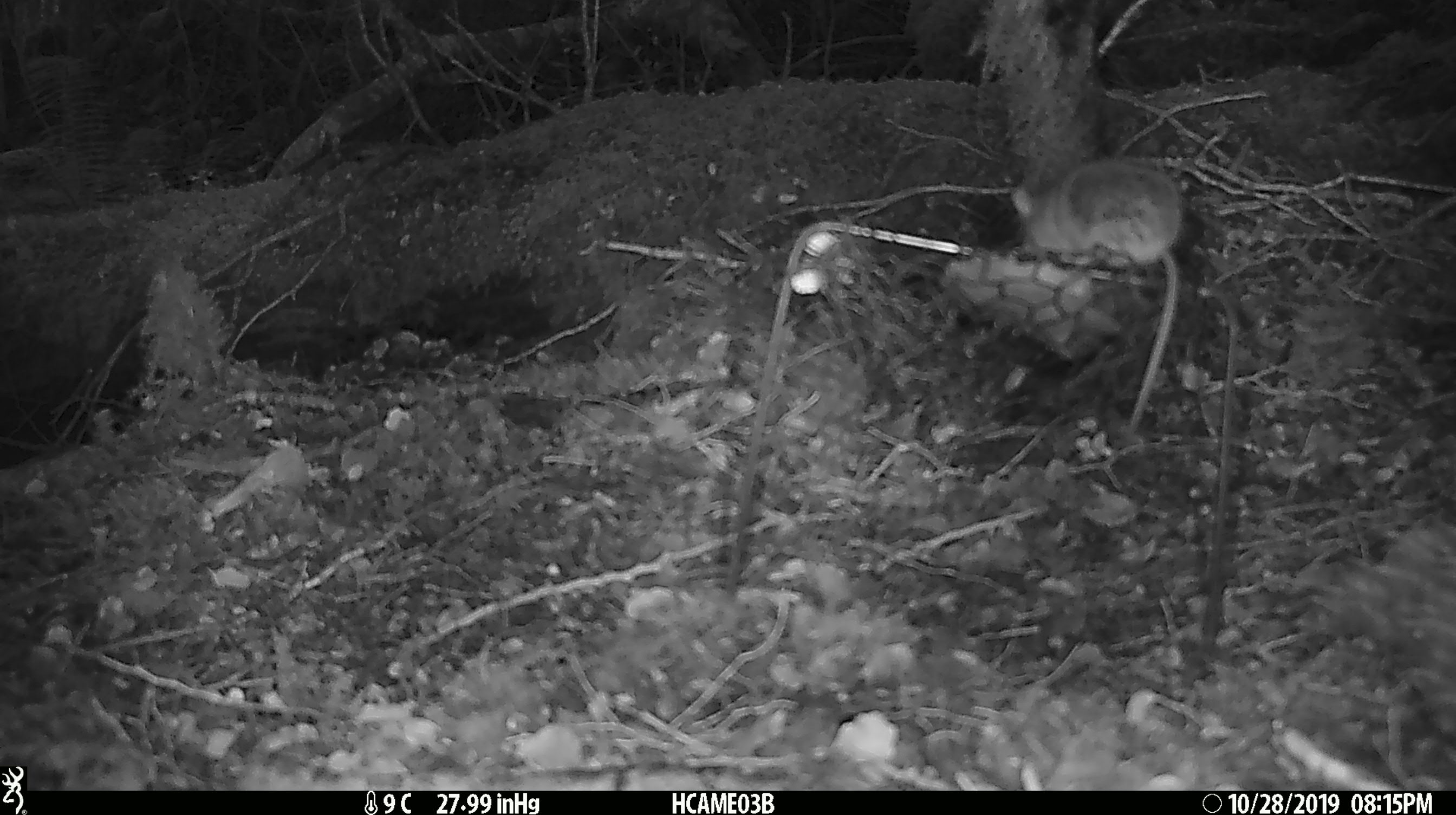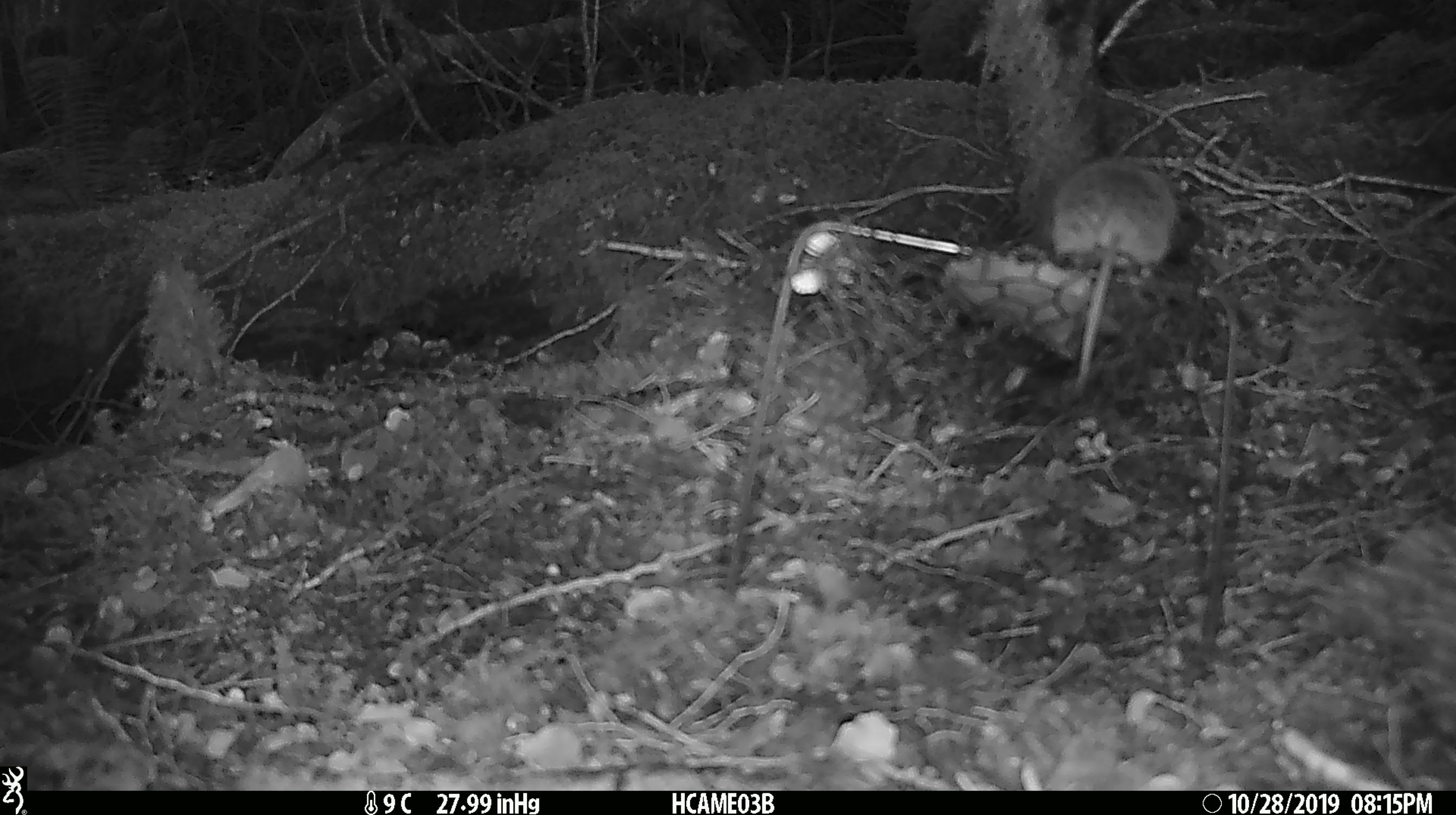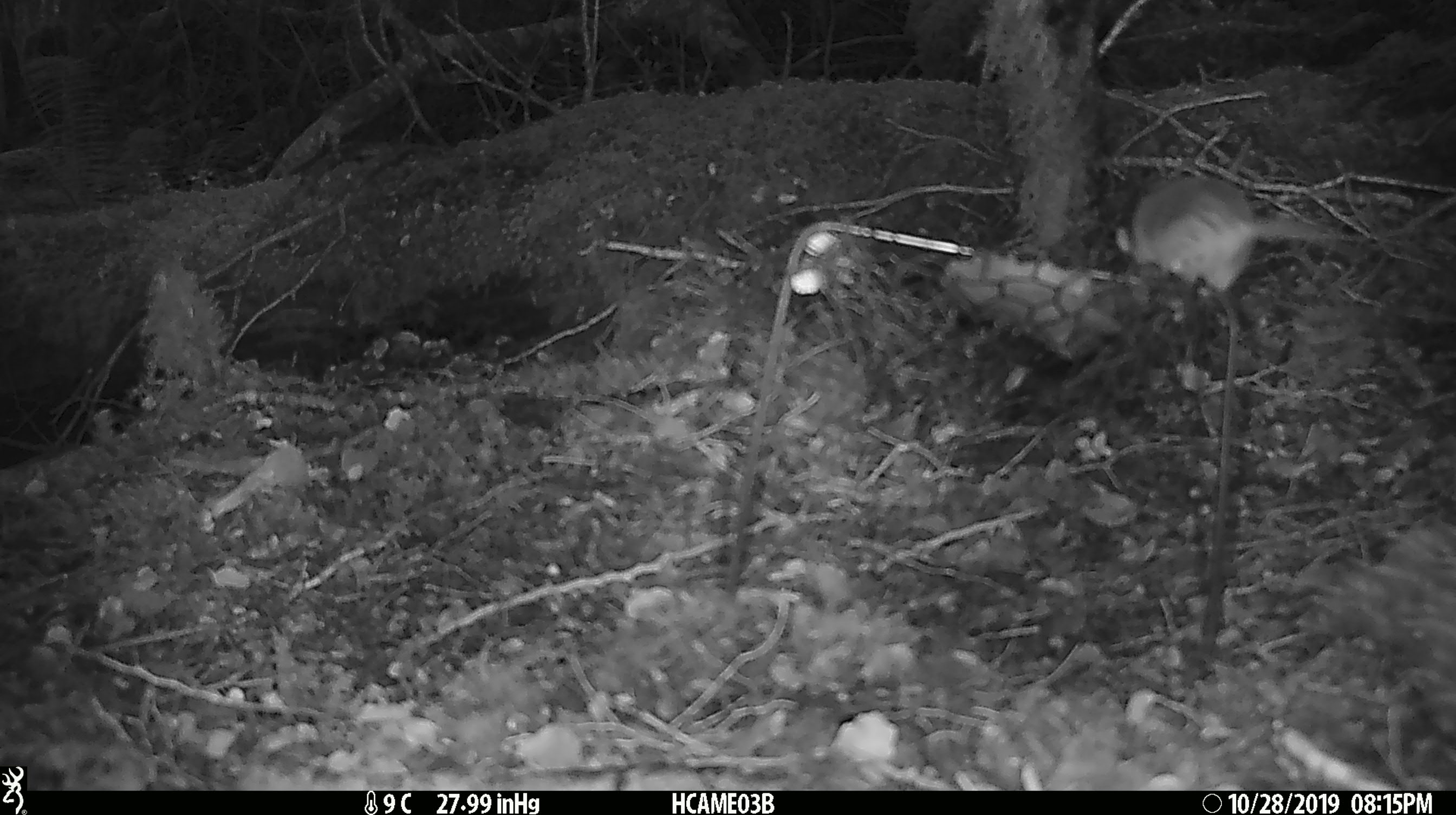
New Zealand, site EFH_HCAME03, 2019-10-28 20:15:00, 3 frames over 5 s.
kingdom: Animalia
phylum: Chordata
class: Mammalia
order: Rodentia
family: Muridae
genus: Mus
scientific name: Mus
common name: mouse